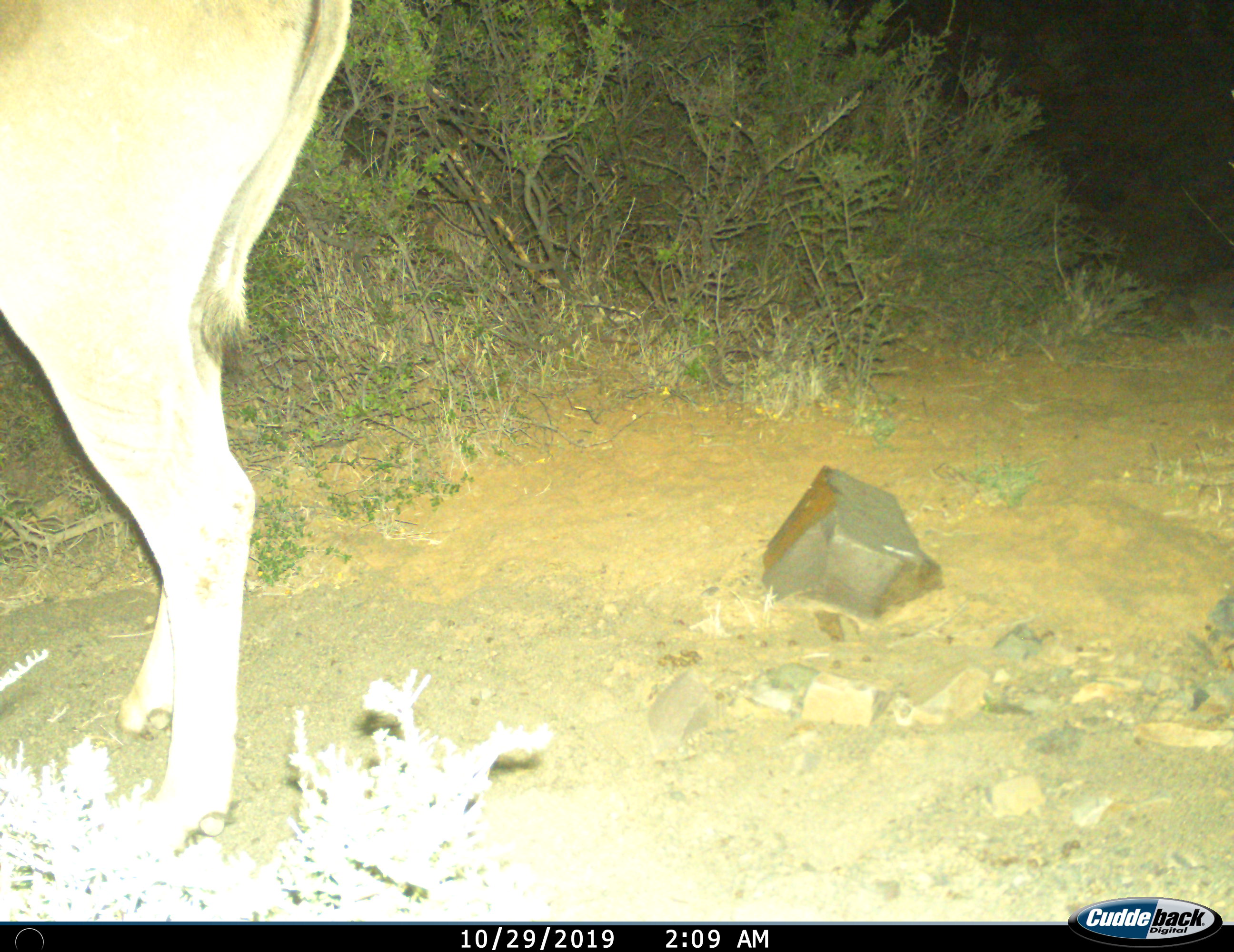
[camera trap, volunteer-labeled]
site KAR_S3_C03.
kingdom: Animalia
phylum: Chordata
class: Mammalia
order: Artiodactyla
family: Bovidae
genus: Tragelaphus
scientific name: Tragelaphus oryx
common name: eland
Eland (Tragelaphus oryx), count 1. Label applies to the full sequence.